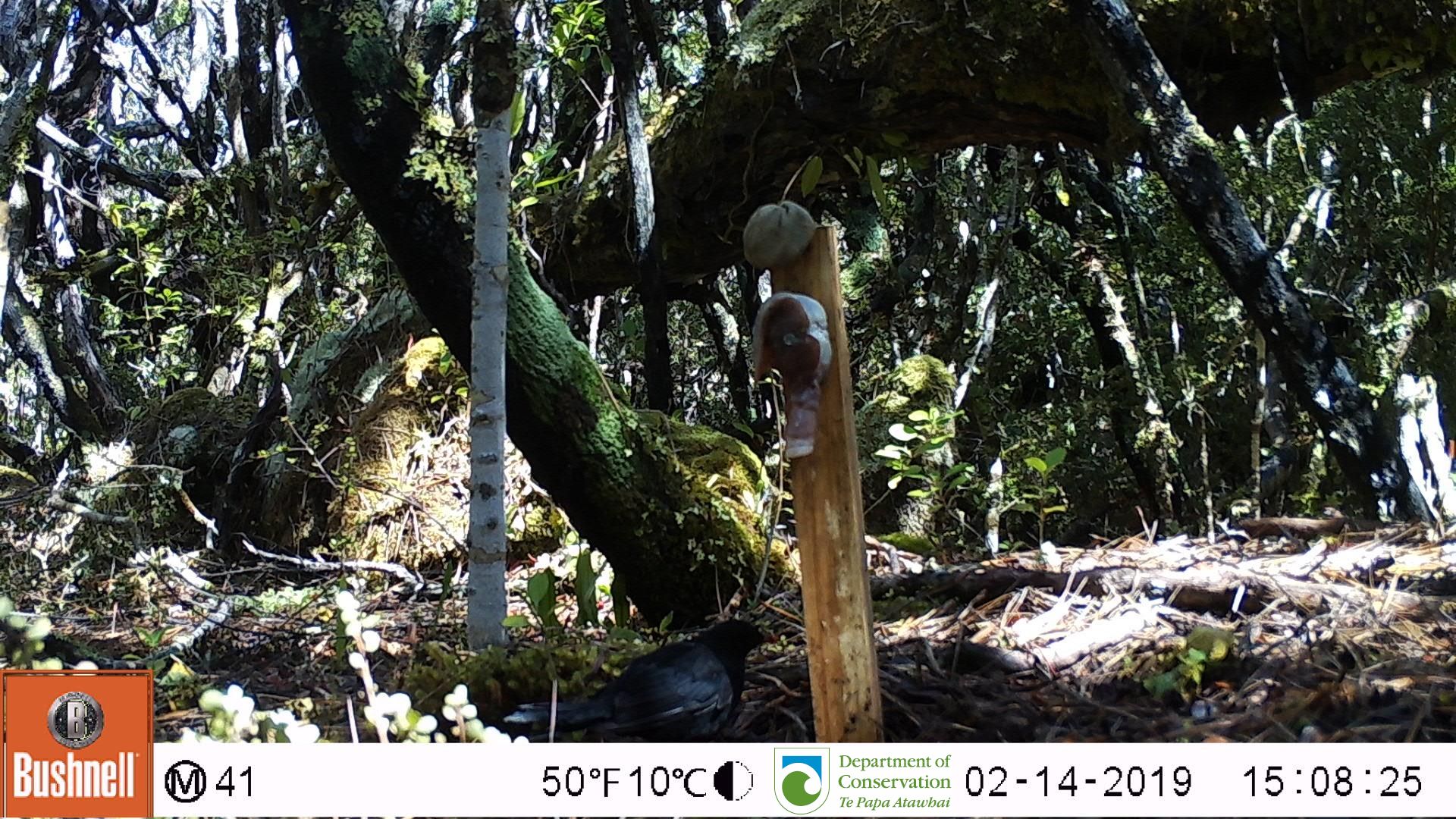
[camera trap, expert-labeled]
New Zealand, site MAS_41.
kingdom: Animalia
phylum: Chordata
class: Aves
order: Passeriformes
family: Turdidae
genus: Turdus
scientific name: Turdus merula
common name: eurasian blackbird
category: blackbird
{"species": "blackbird (eurasian blackbird) (Turdus merula)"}